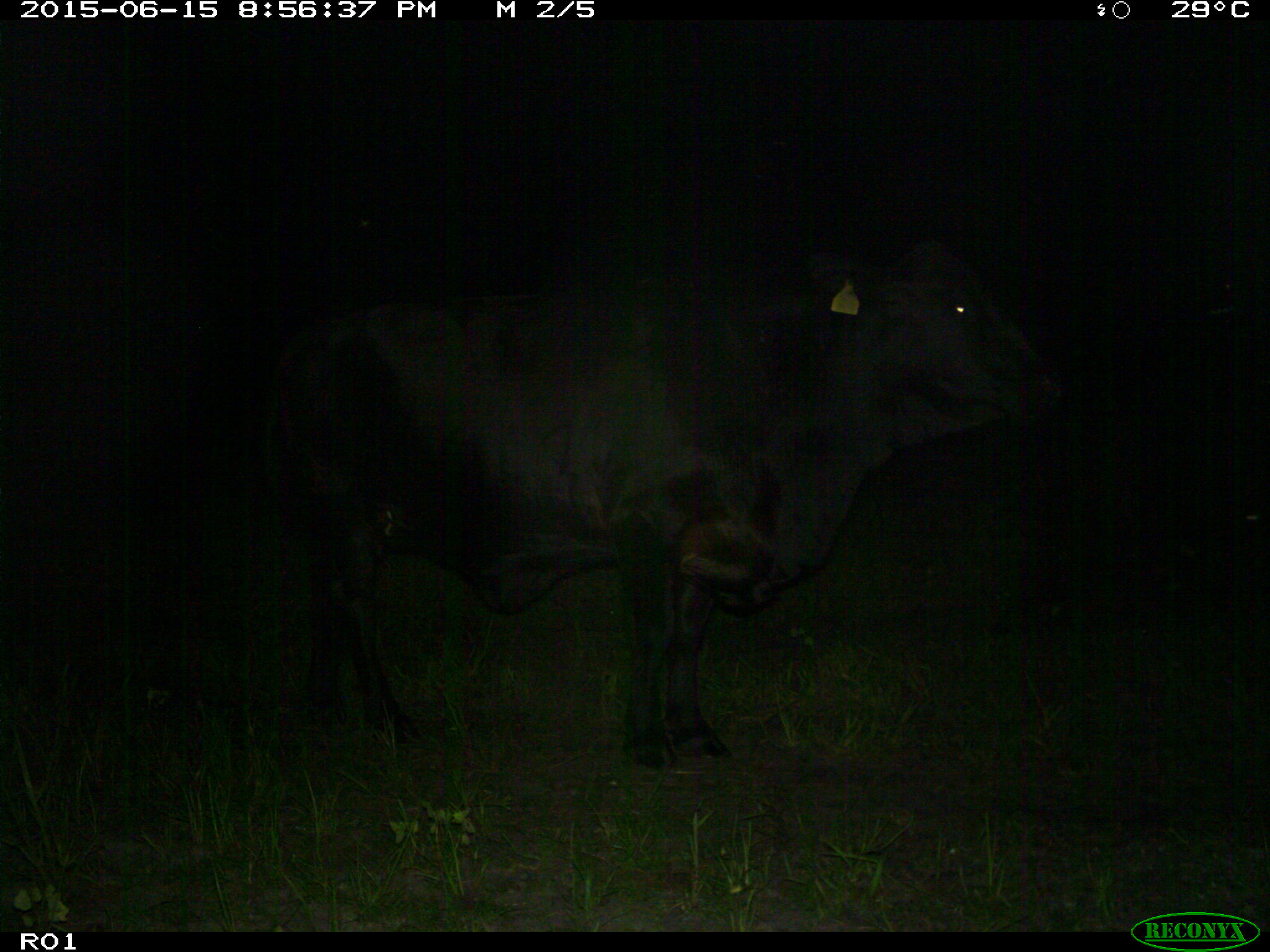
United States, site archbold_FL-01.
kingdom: Animalia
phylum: Chordata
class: Mammalia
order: Artiodactyla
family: Bovidae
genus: Bos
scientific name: Bos taurus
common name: domestic cow